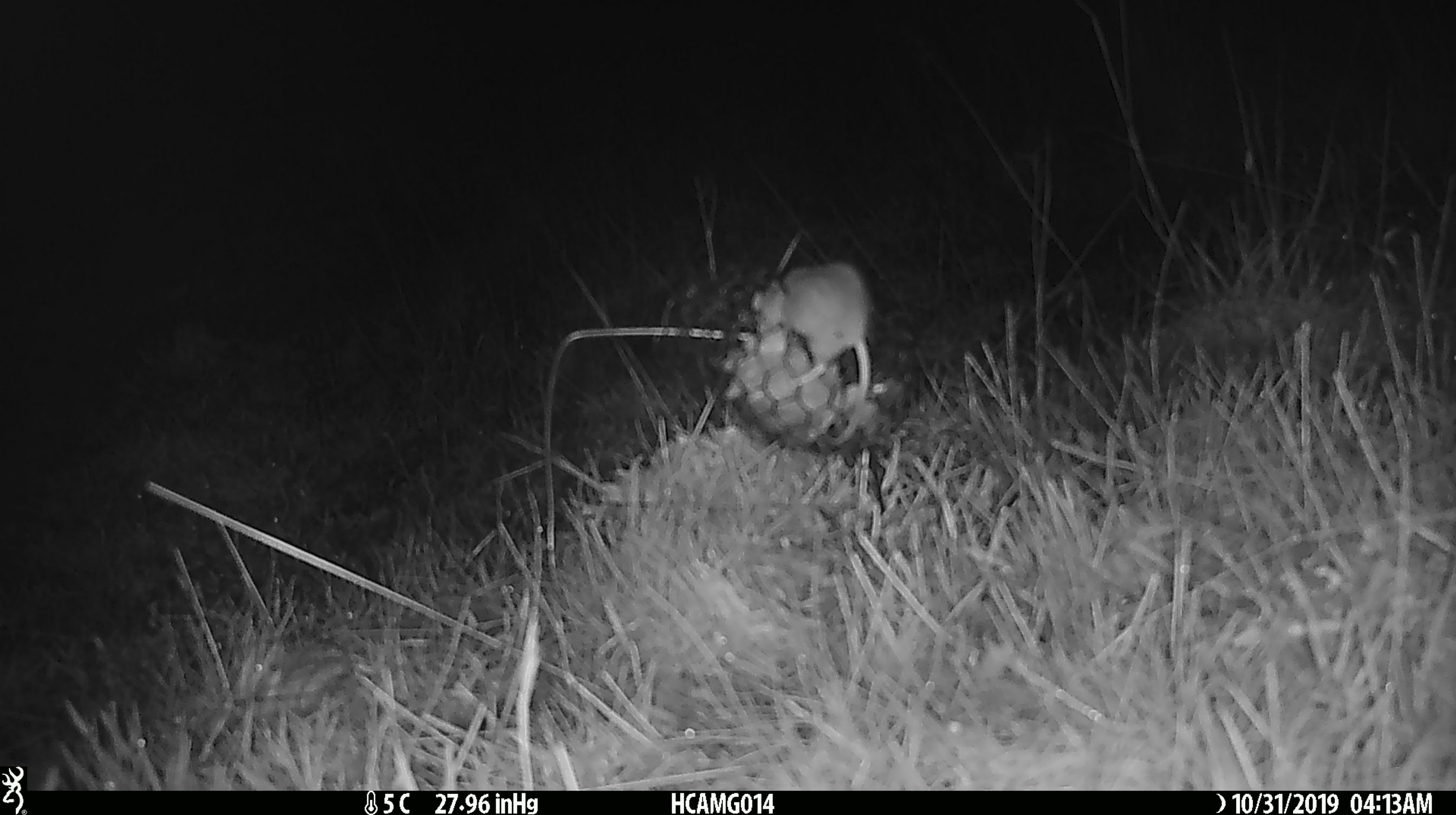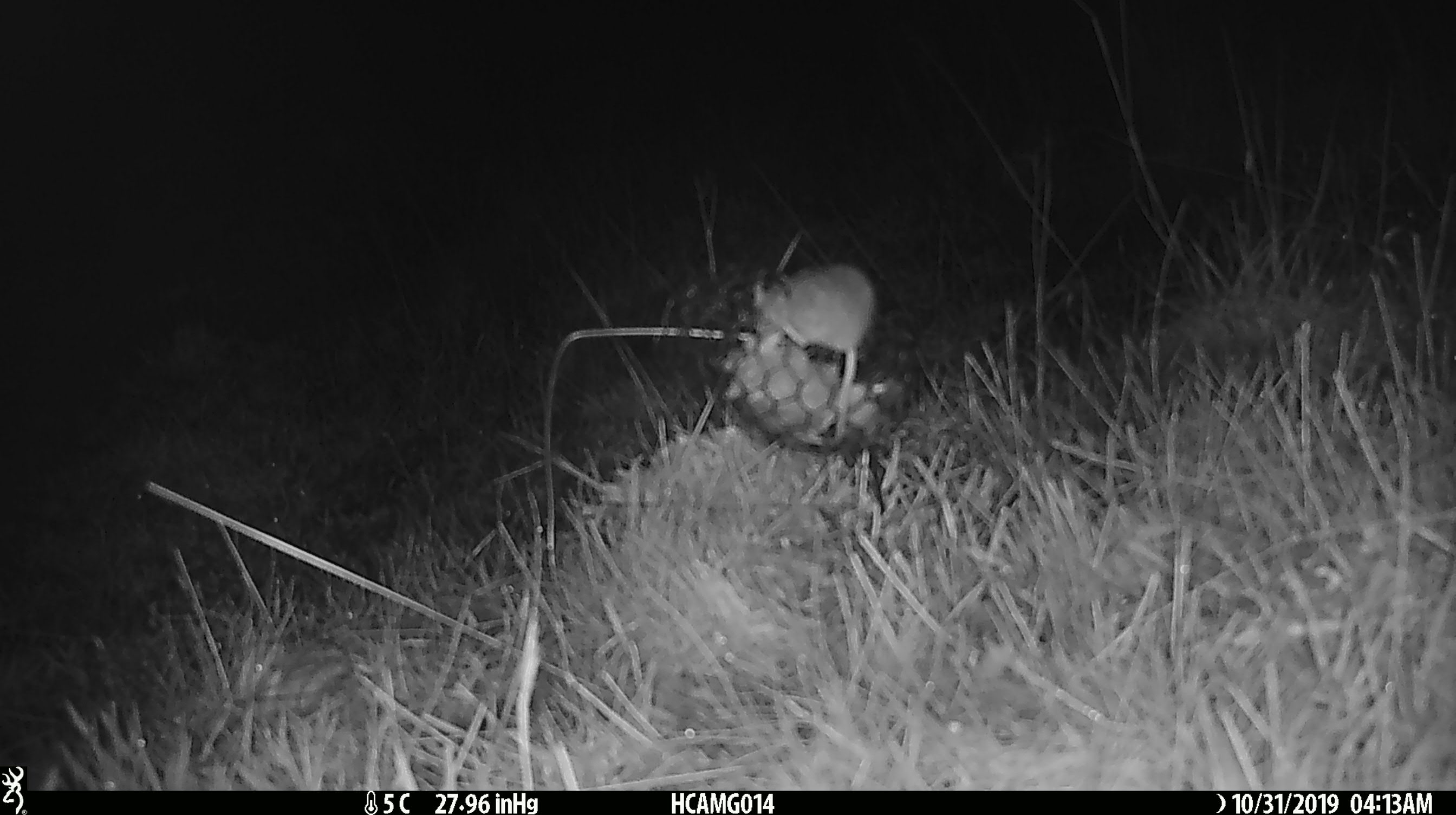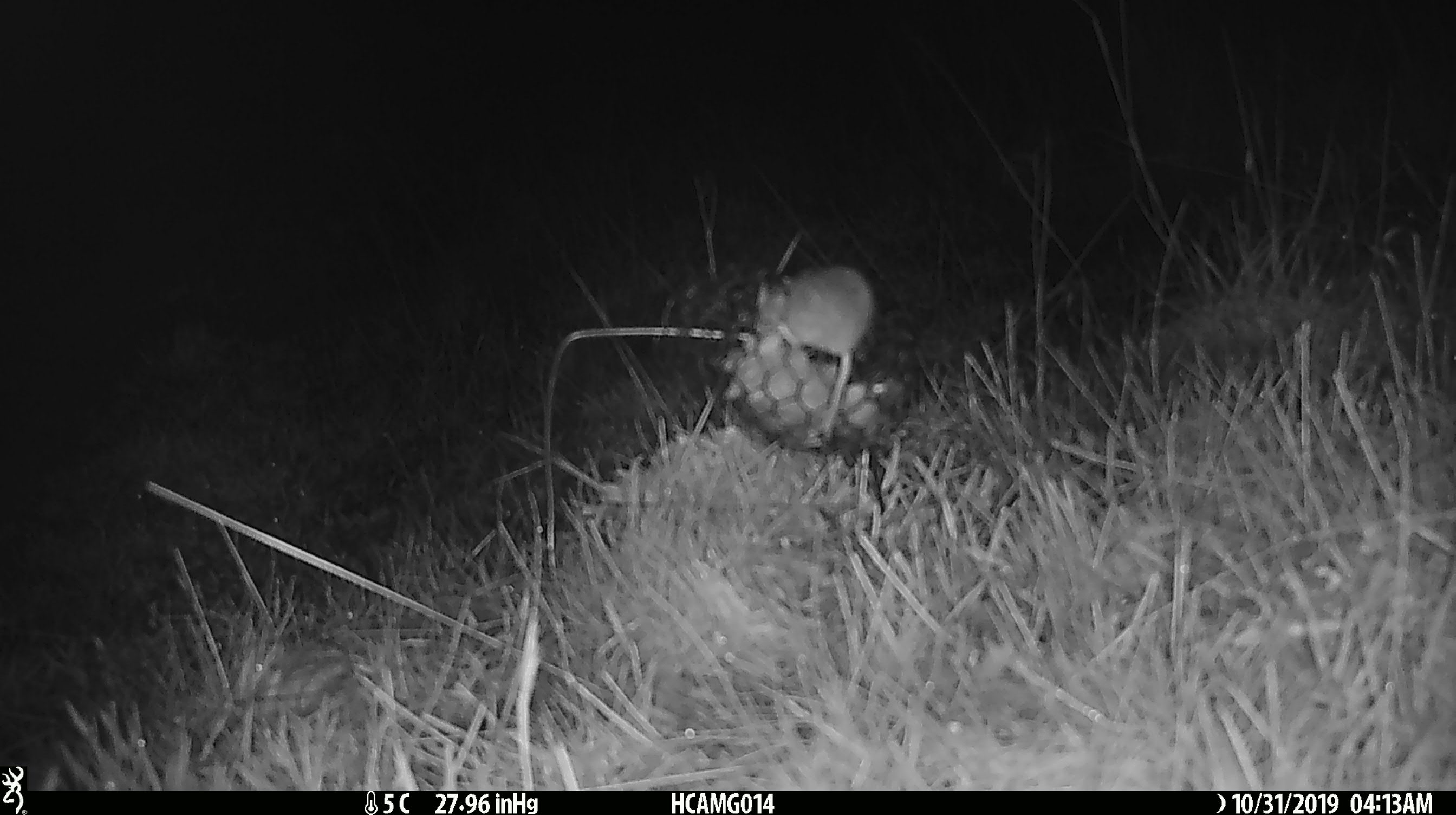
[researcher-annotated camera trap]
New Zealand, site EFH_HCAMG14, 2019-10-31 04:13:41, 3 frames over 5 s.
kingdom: Animalia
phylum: Chordata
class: Mammalia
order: Rodentia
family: Muridae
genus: Mus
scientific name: Mus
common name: mouse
Mouse (Mus).